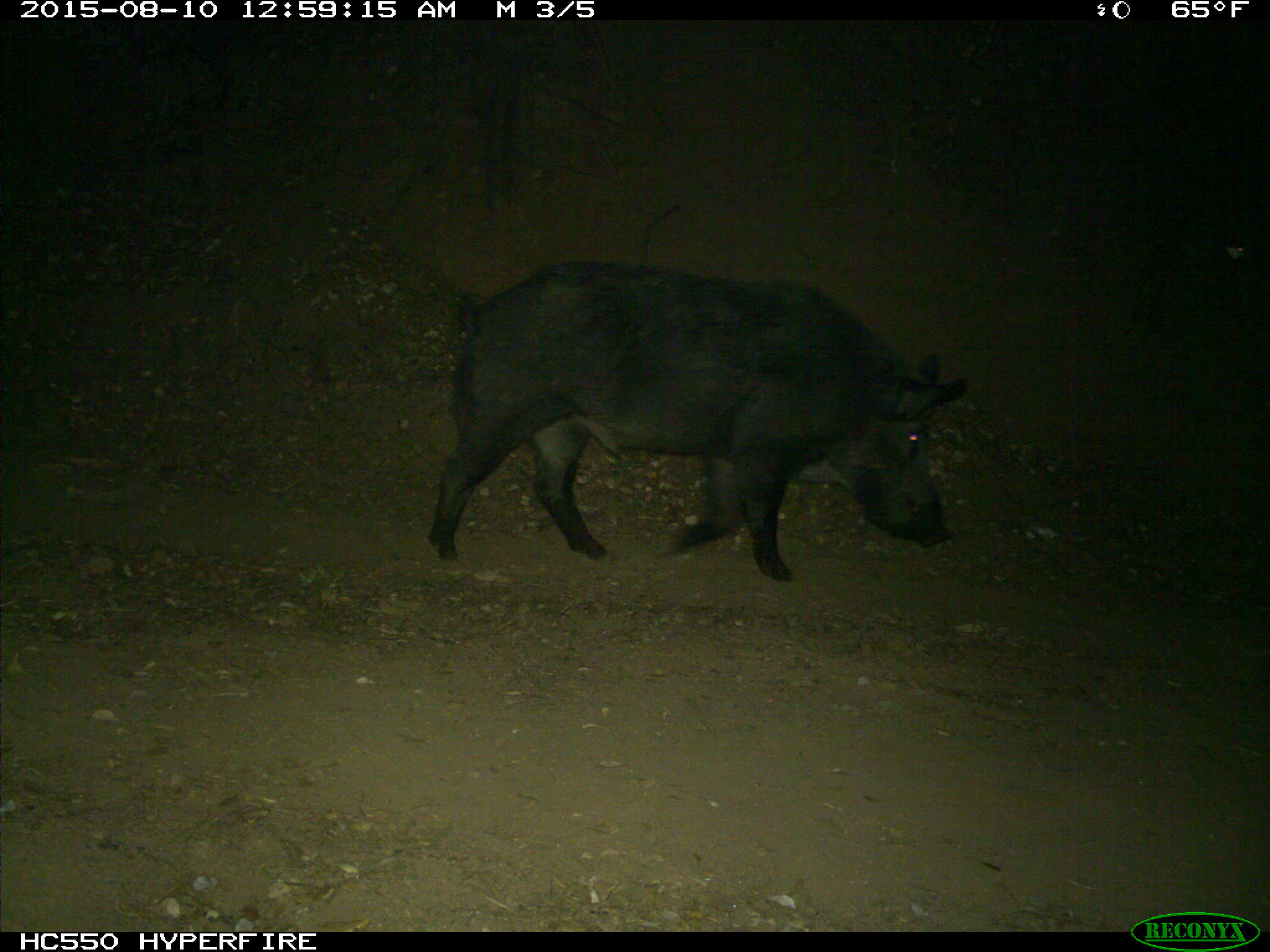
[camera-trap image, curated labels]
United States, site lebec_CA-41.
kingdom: Animalia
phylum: Chordata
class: Mammalia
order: Artiodactyla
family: Suidae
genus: Sus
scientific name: Sus scrofa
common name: wild boar